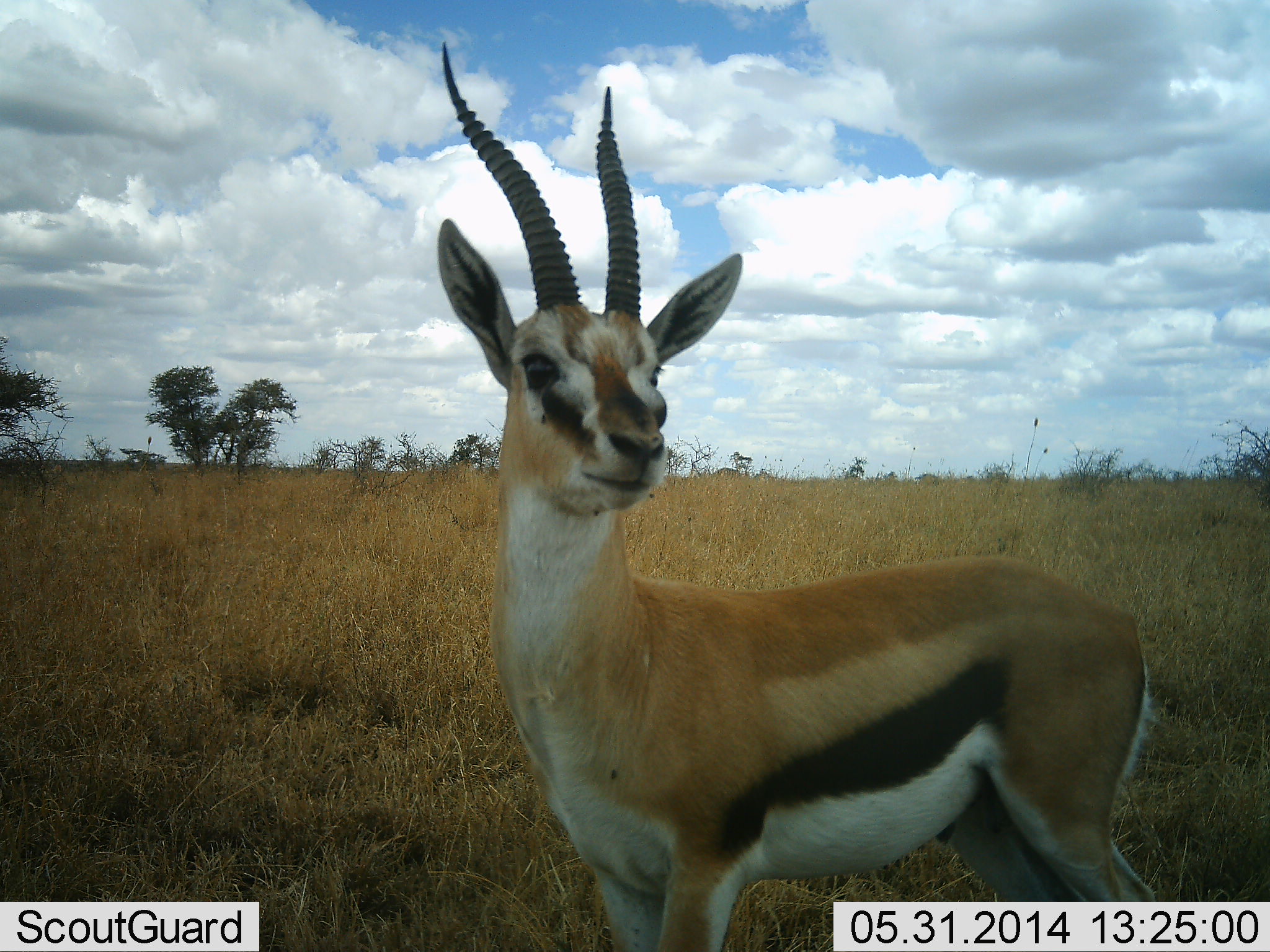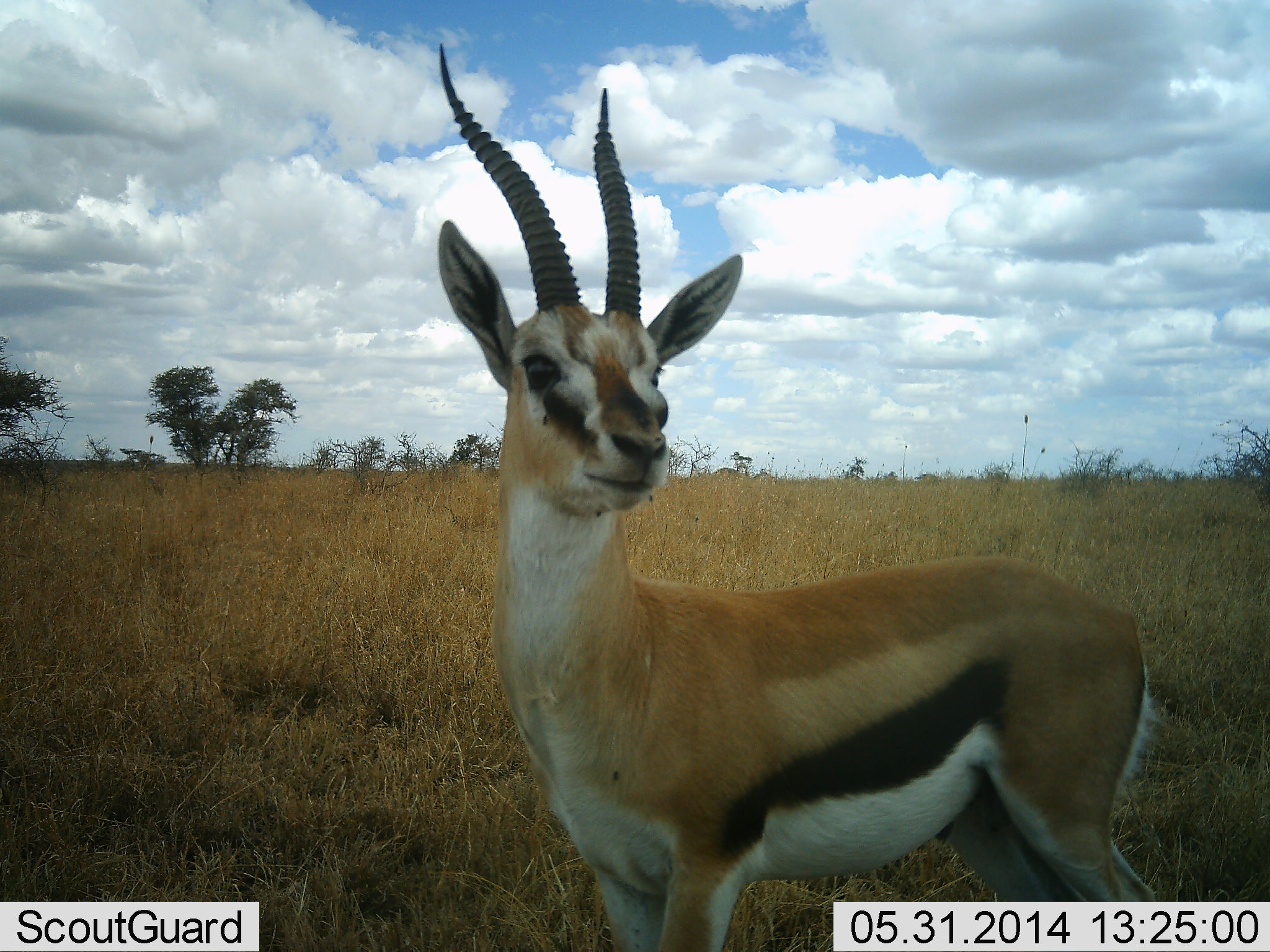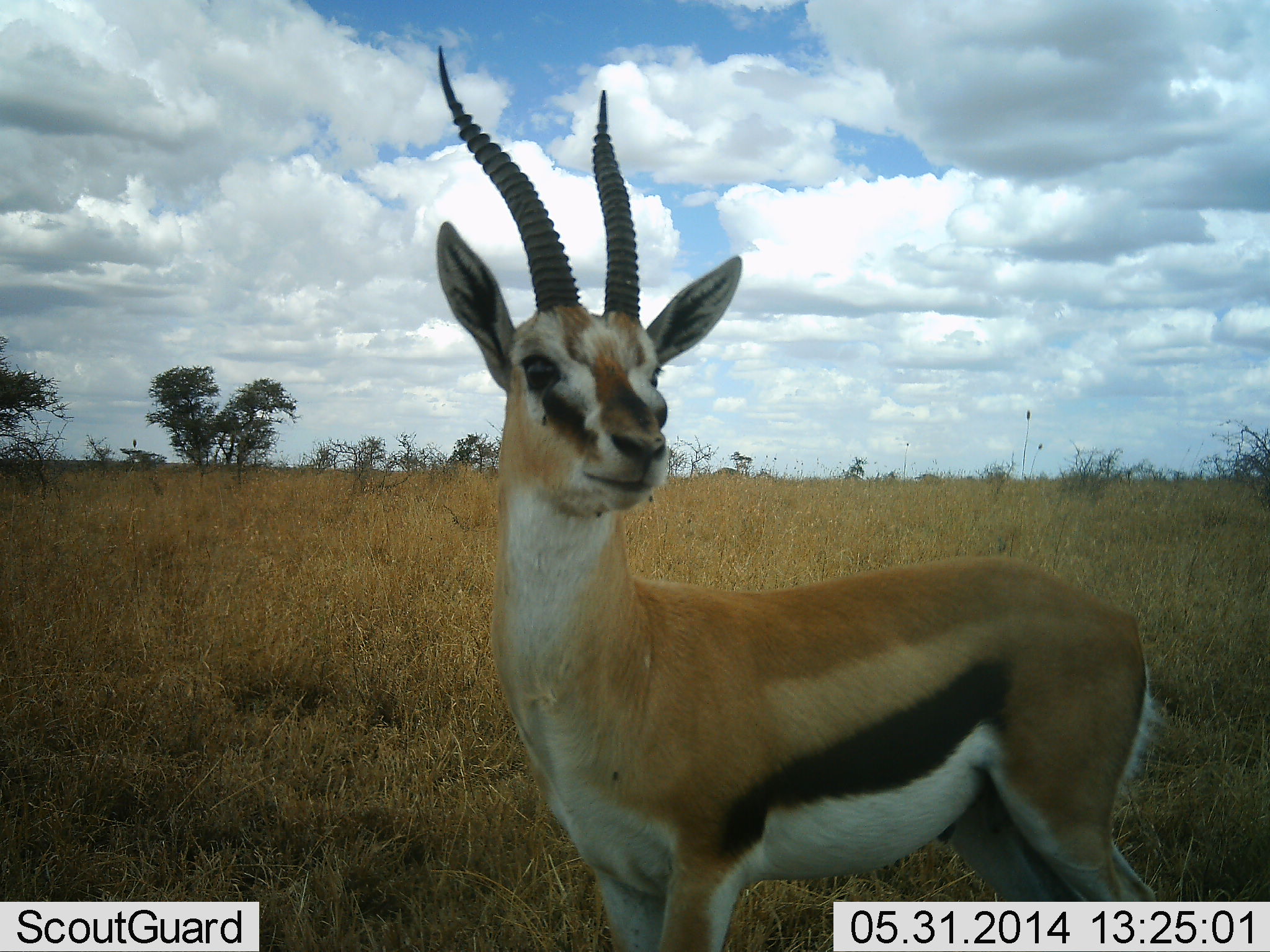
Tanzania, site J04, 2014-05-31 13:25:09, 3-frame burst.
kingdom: Animalia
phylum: Chordata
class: Mammalia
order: Artiodactyla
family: Bovidae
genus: Eudorcas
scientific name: Eudorcas thomsonii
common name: thomson's gazelle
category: gazellethomsons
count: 1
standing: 100%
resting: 0%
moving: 0%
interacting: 0%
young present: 0%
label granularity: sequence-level